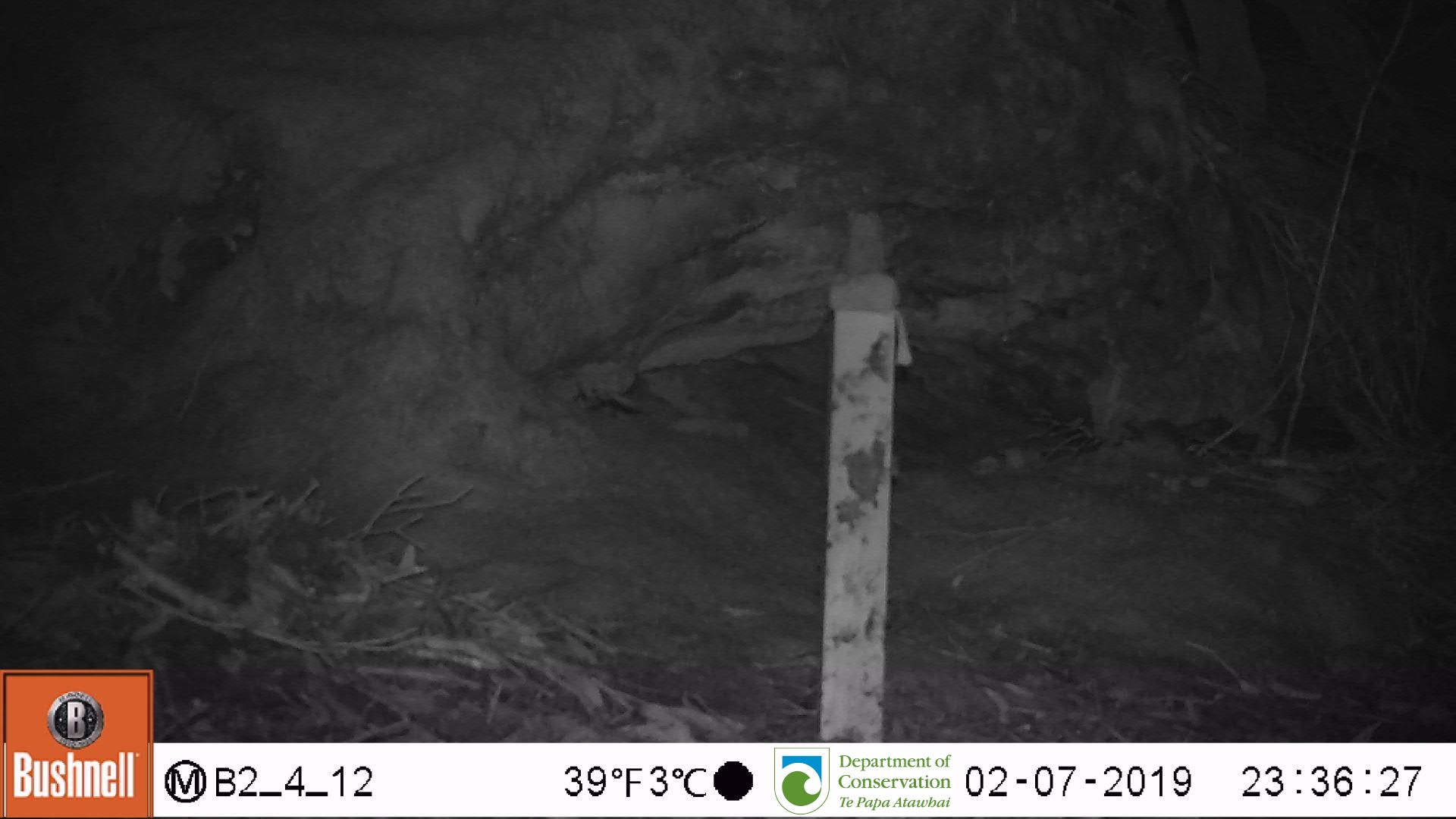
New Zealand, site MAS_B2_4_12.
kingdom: Animalia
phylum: Chordata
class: Mammalia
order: Rodentia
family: Muridae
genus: Mus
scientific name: Mus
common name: mouse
Mouse (Mus).